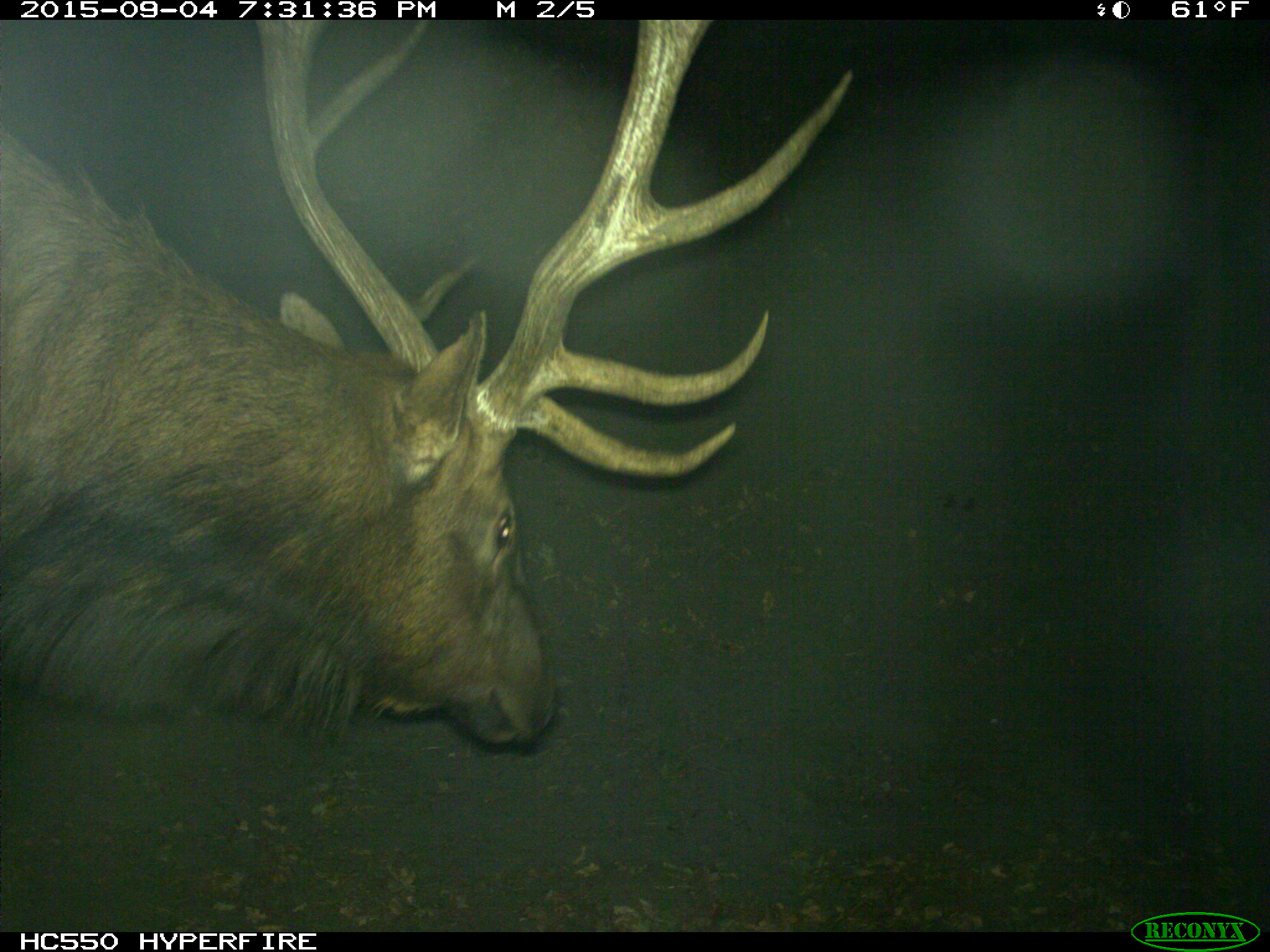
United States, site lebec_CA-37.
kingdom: Animalia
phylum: Chordata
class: Mammalia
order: Artiodactyla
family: Cervidae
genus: Cervus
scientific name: Cervus canadensis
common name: elk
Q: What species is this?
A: Cervus canadensis (elk).